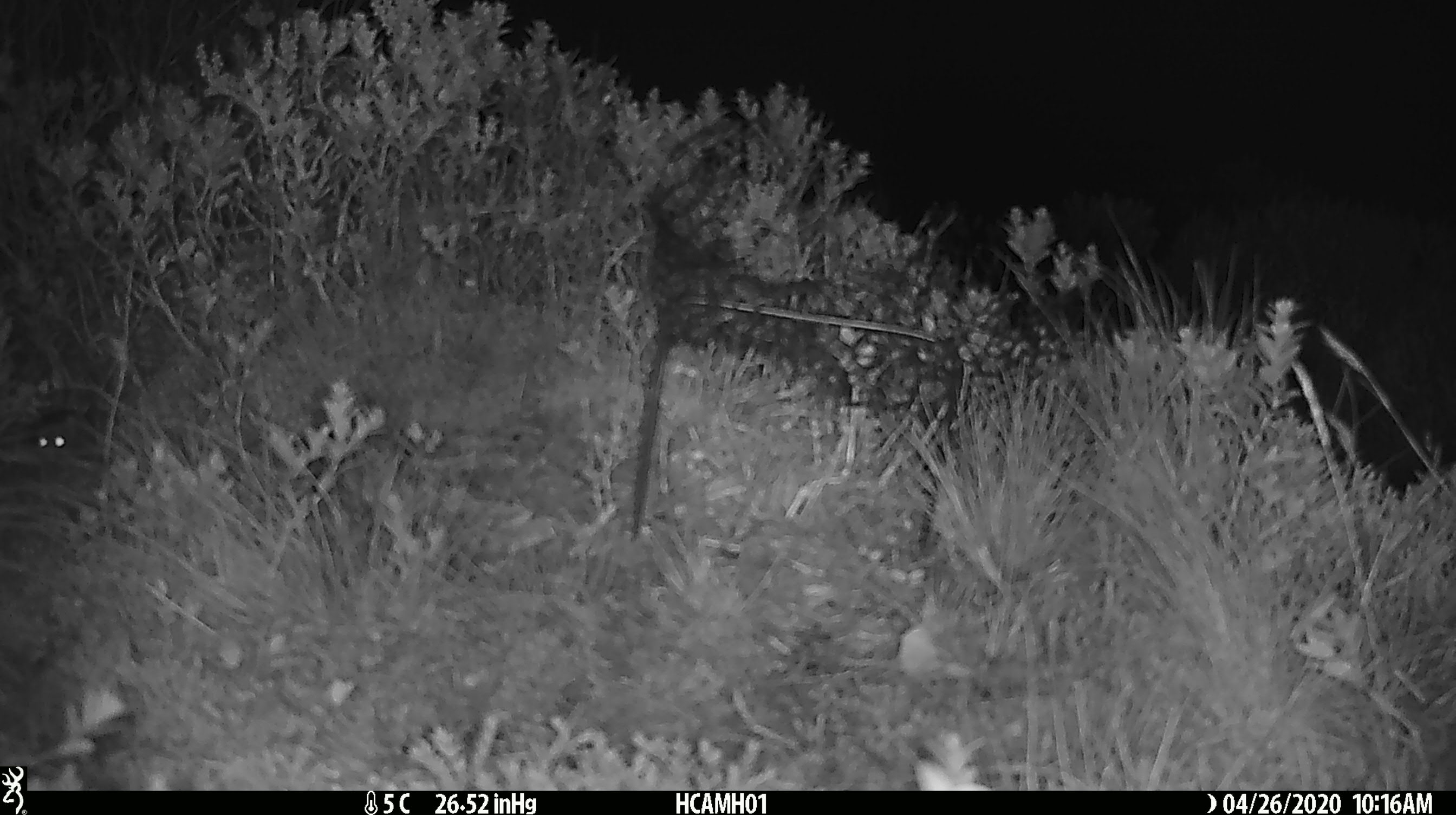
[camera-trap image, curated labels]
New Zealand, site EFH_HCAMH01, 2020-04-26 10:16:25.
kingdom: Animalia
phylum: Chordata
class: Mammalia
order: Rodentia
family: Muridae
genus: Mus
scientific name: Mus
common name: mouse